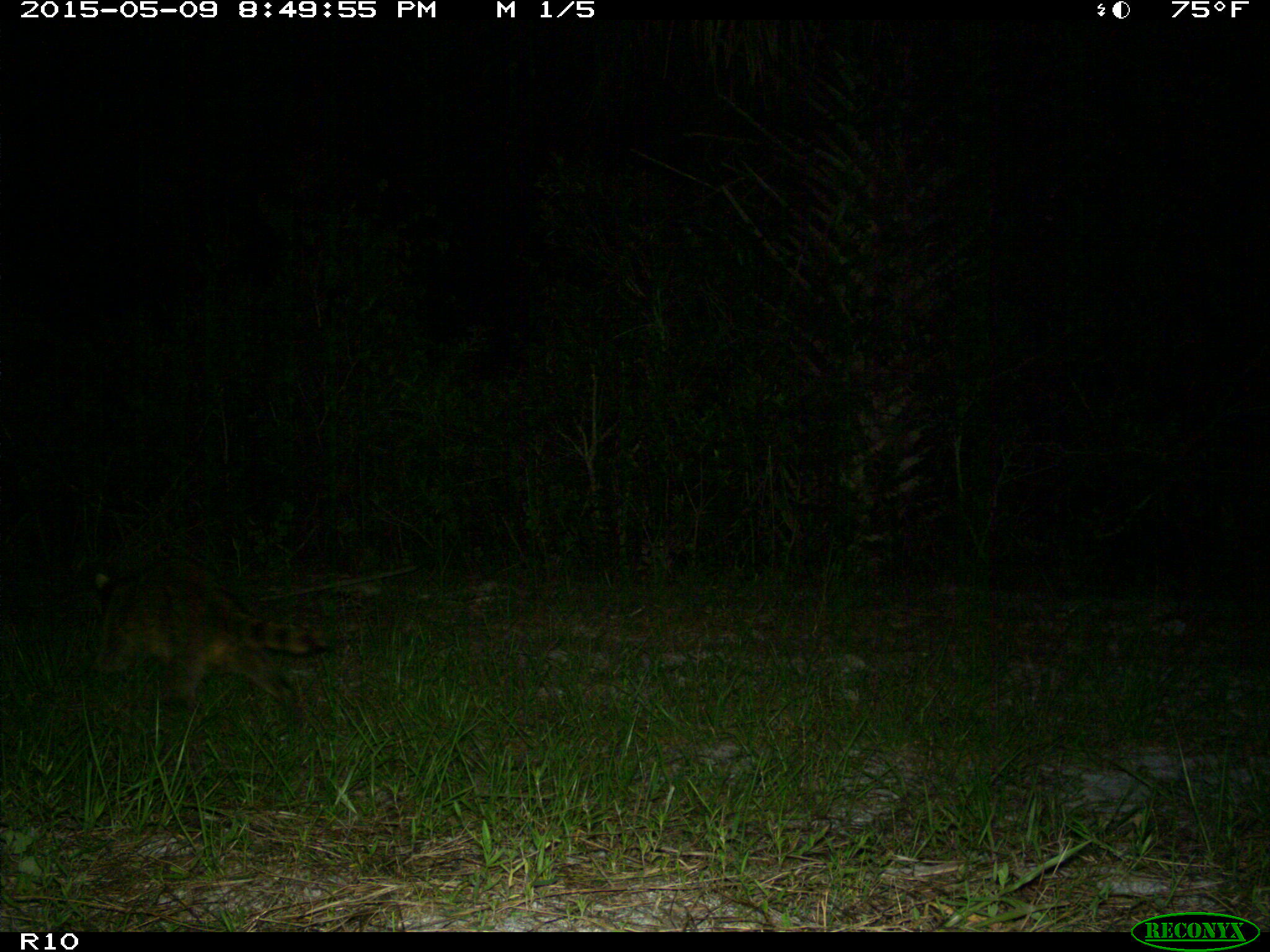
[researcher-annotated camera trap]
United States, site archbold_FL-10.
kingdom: Animalia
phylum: Chordata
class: Mammalia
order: Carnivora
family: Procyonidae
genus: Procyon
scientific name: Procyon lotor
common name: common raccoon